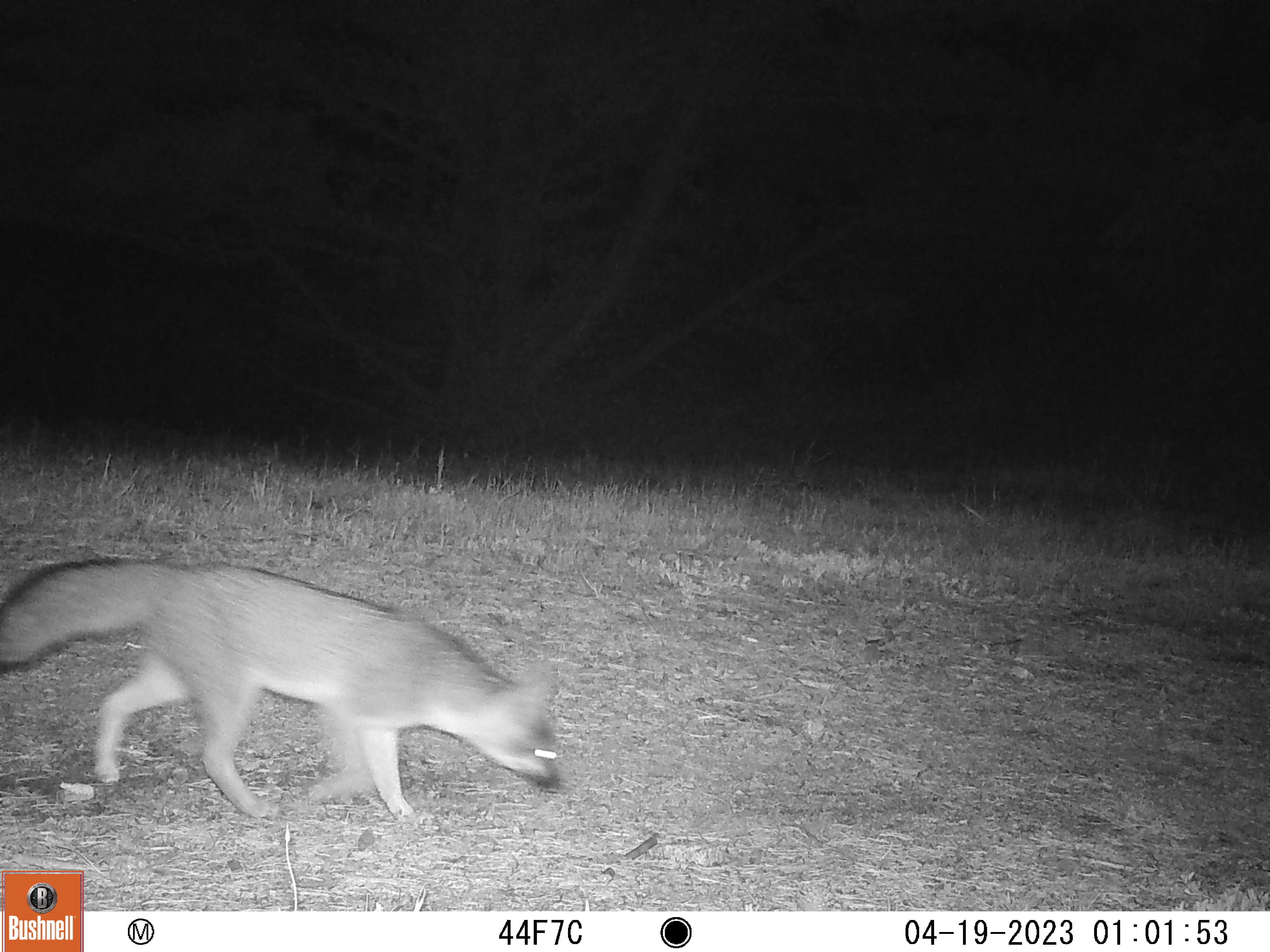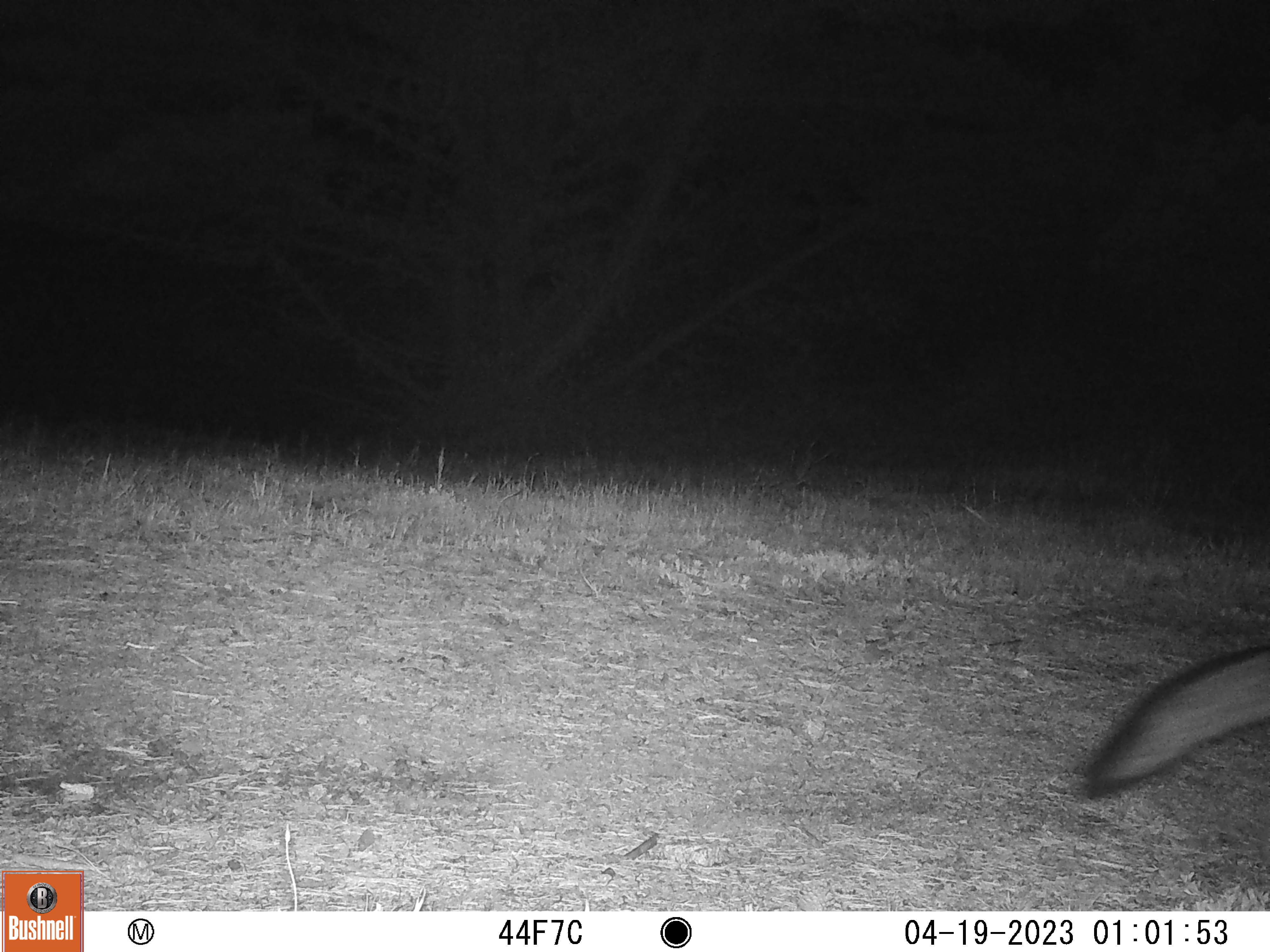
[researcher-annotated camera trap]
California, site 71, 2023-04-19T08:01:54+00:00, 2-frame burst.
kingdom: Animalia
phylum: Chordata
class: Mammalia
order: Carnivora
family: Canidae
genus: Urocyon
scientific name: Urocyon cinereoargenteus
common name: gray fox